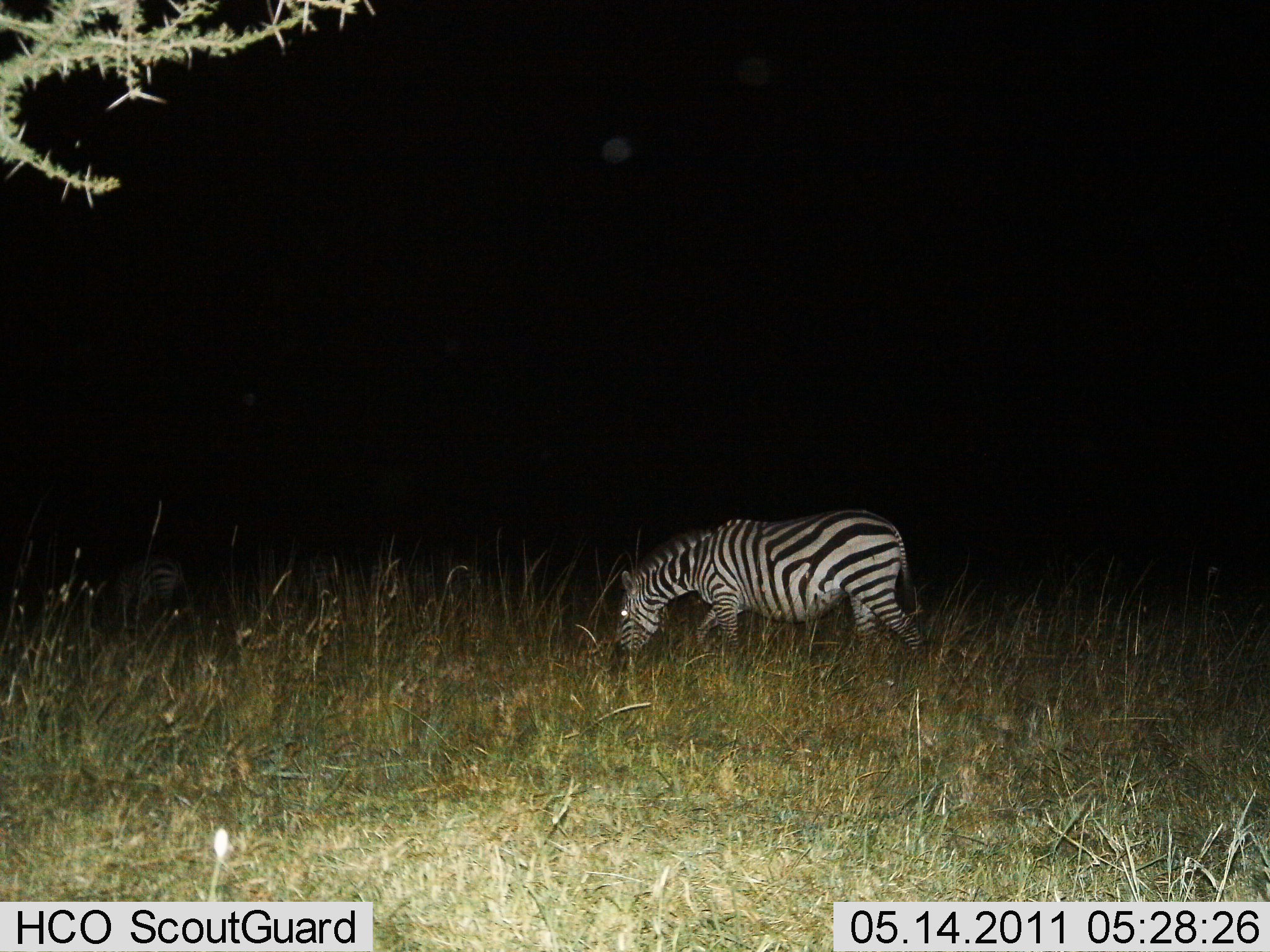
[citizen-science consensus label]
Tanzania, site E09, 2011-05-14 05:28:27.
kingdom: Animalia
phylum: Chordata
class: Mammalia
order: Perissodactyla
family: Equidae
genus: Equus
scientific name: Equus quagga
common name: plains zebra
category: zebra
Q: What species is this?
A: Zebra (plains zebra) (Equus quagga).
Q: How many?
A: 1.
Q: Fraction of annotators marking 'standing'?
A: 25%.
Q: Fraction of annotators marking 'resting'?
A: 0%.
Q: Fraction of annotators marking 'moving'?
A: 8%.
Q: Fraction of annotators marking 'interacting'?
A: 0%.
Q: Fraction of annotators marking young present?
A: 0%.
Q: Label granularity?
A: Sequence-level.